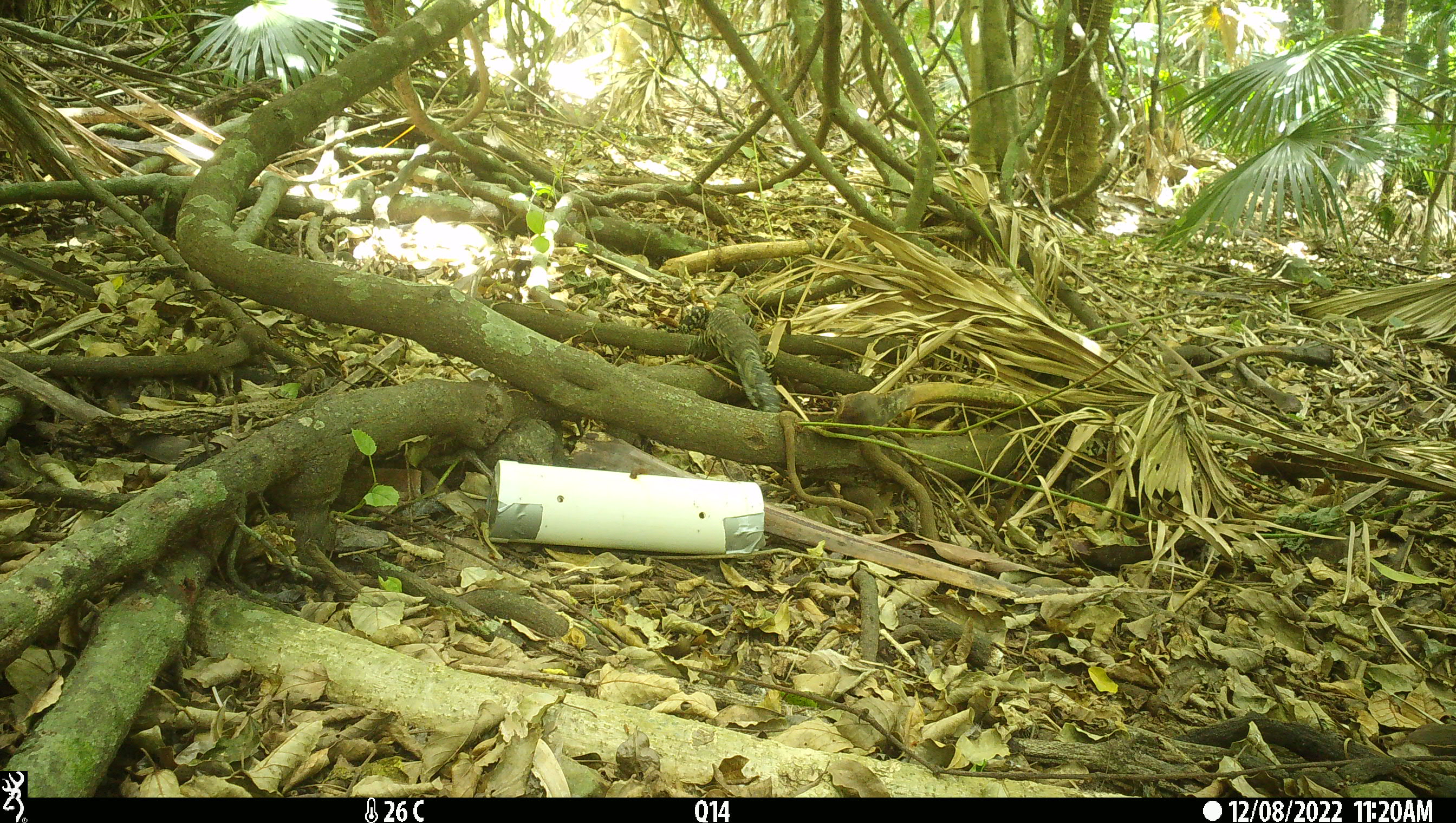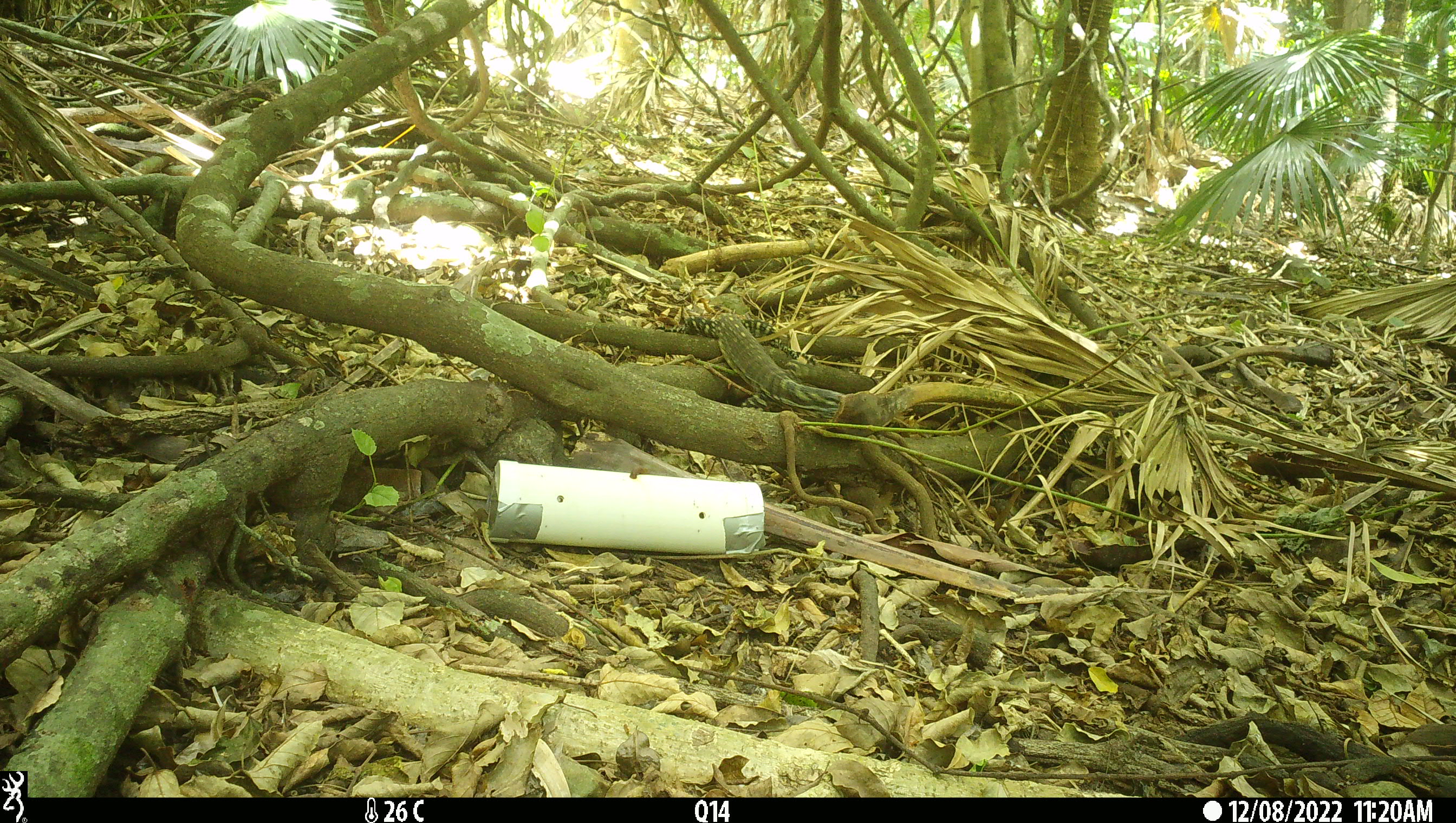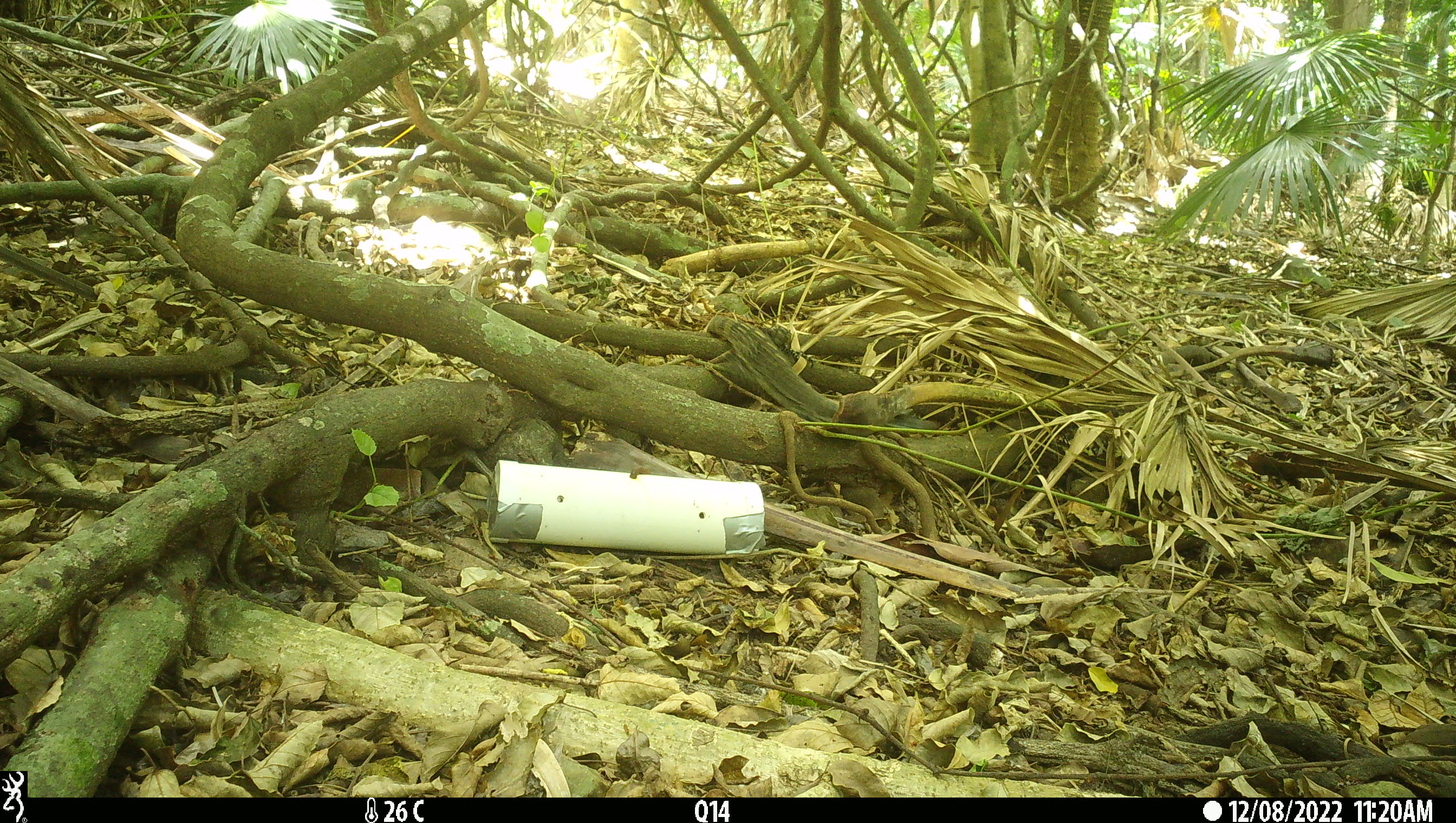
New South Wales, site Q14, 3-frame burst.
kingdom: Animalia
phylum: Chordata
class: Reptilia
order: Squamata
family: Varanidae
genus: Varanus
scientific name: Varanus varius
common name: lace monitor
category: goanna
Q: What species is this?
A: Goanna (lace monitor) (Varanus varius).